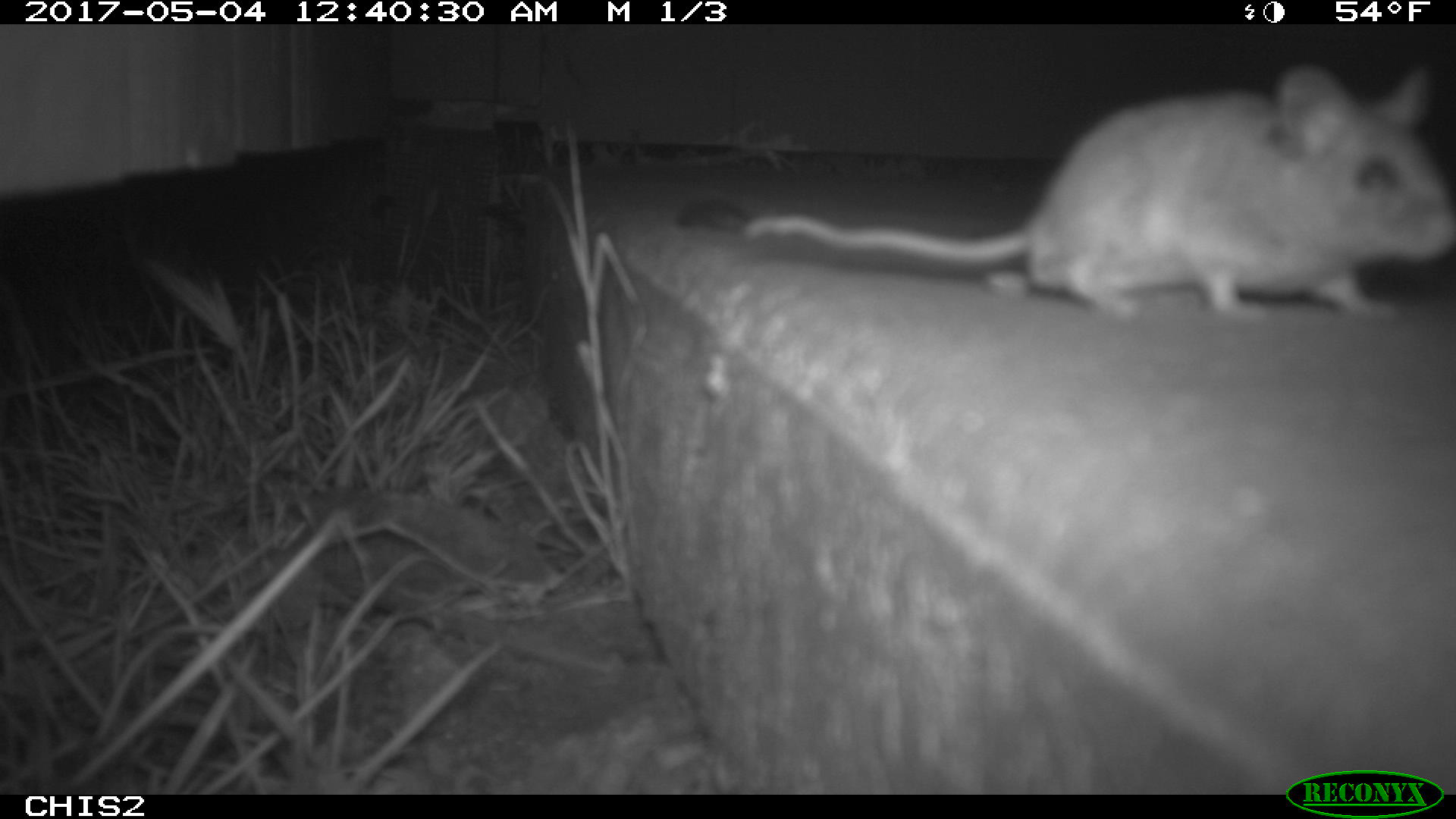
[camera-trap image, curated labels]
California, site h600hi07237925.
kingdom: Animalia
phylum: Chordata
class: Mammalia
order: Rodentia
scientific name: Rodentia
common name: rodent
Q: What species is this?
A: Rodent (Rodentia).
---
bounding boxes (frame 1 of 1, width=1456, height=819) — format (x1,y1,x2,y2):
rodent: (739,62,1454,318)